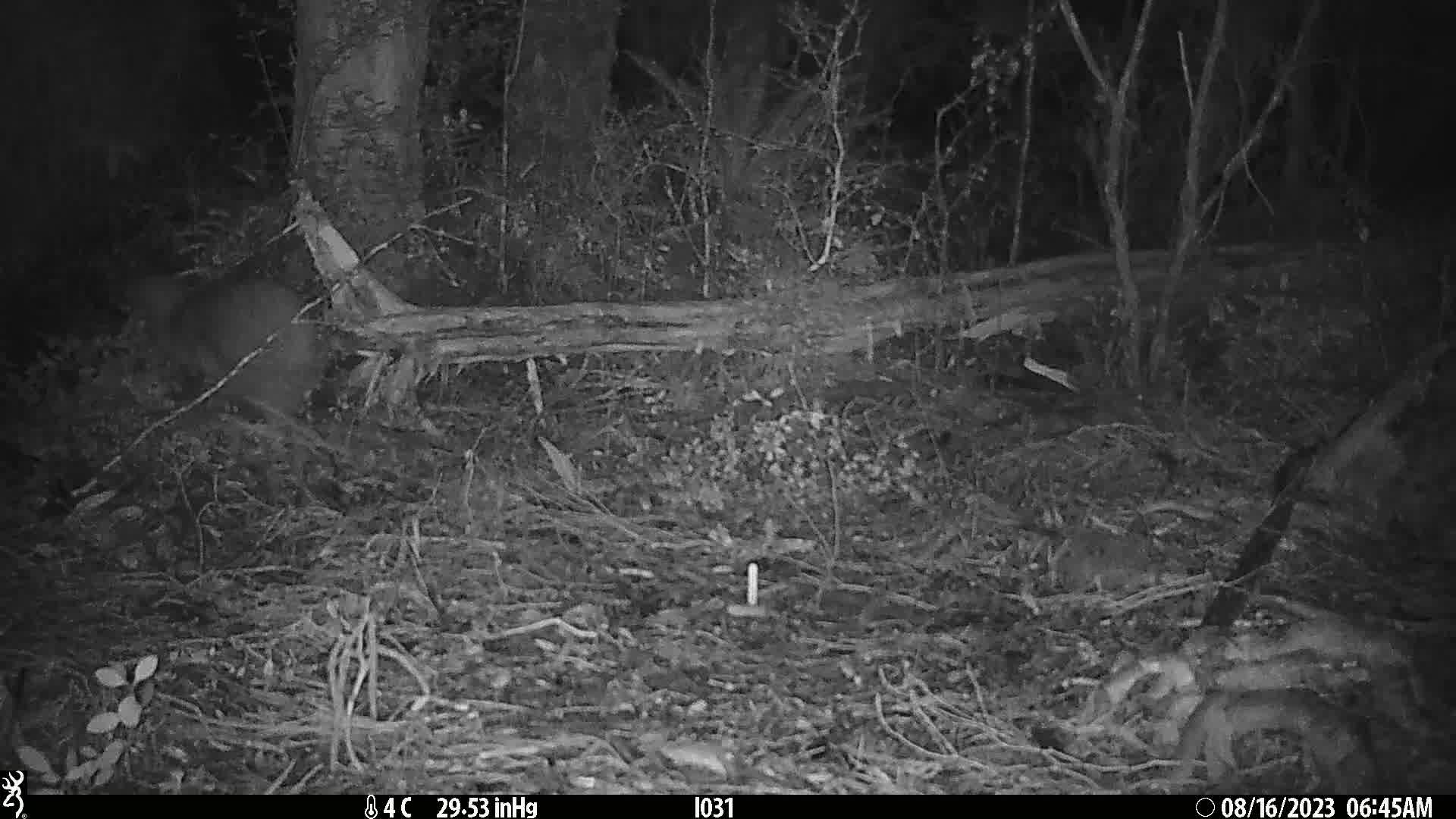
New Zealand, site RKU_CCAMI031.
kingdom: Animalia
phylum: Chordata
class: Aves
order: Apterygiformes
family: Apterygidae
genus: Apteryx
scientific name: Apteryx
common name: kiwi